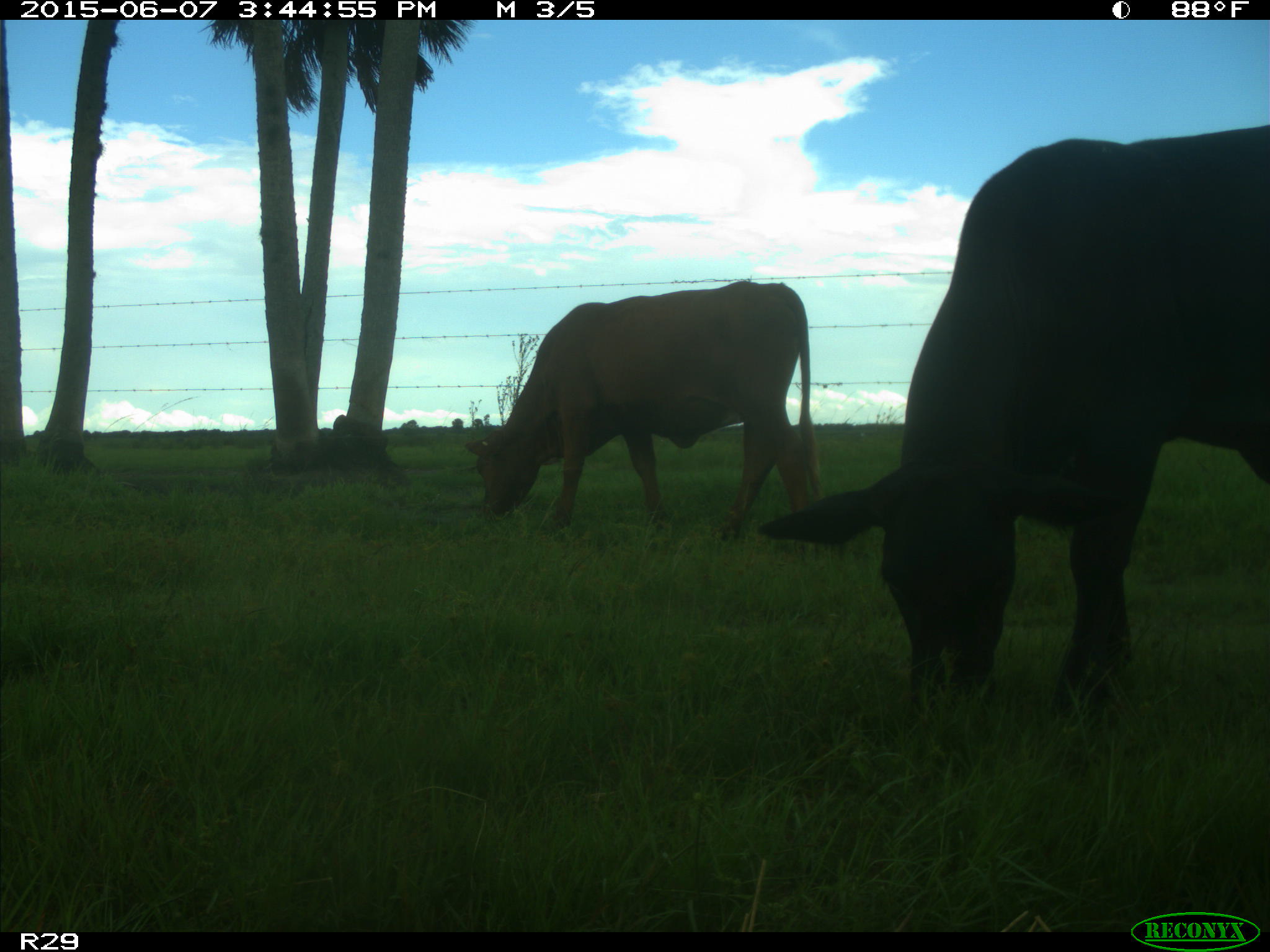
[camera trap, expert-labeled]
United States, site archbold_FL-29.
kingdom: Animalia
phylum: Chordata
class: Mammalia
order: Artiodactyla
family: Bovidae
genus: Bos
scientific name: Bos taurus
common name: domestic cow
Bos taurus (domestic cow).